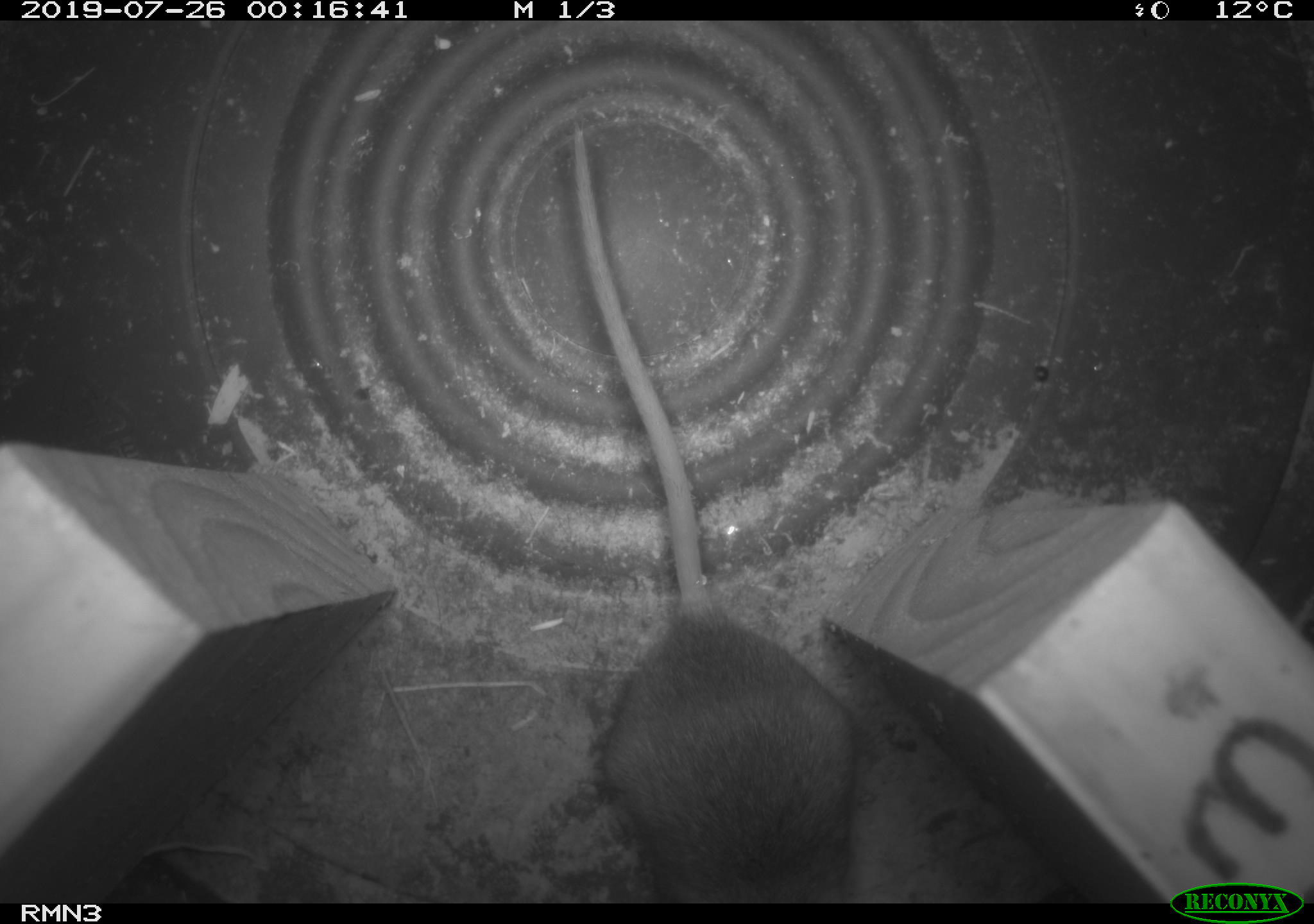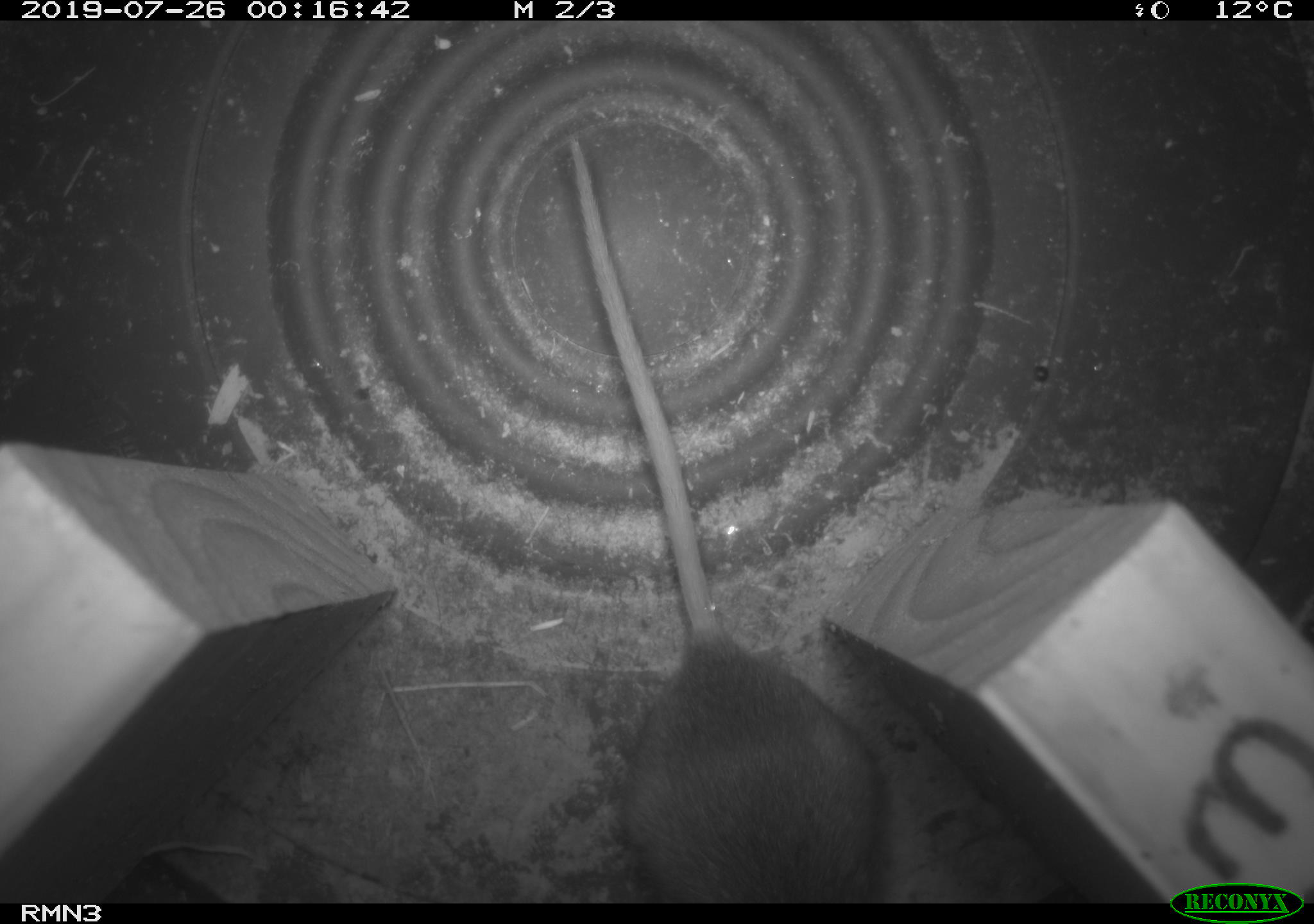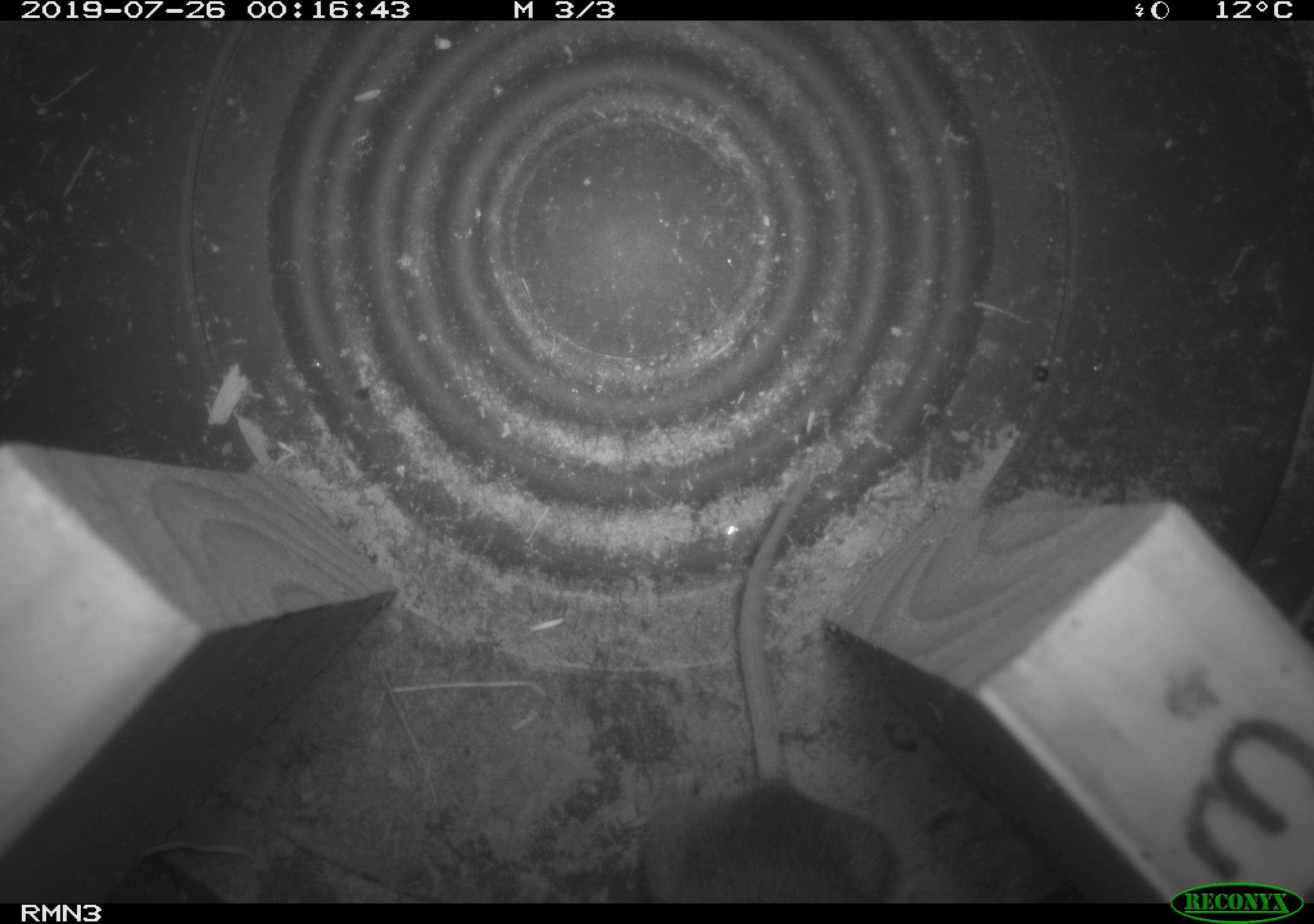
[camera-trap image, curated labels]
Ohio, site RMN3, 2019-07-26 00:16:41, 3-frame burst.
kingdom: Animalia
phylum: Chordata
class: Mammalia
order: Rodentia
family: Cricetidae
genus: Peromyscus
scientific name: Peromyscus leucopus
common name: white-footed mouse